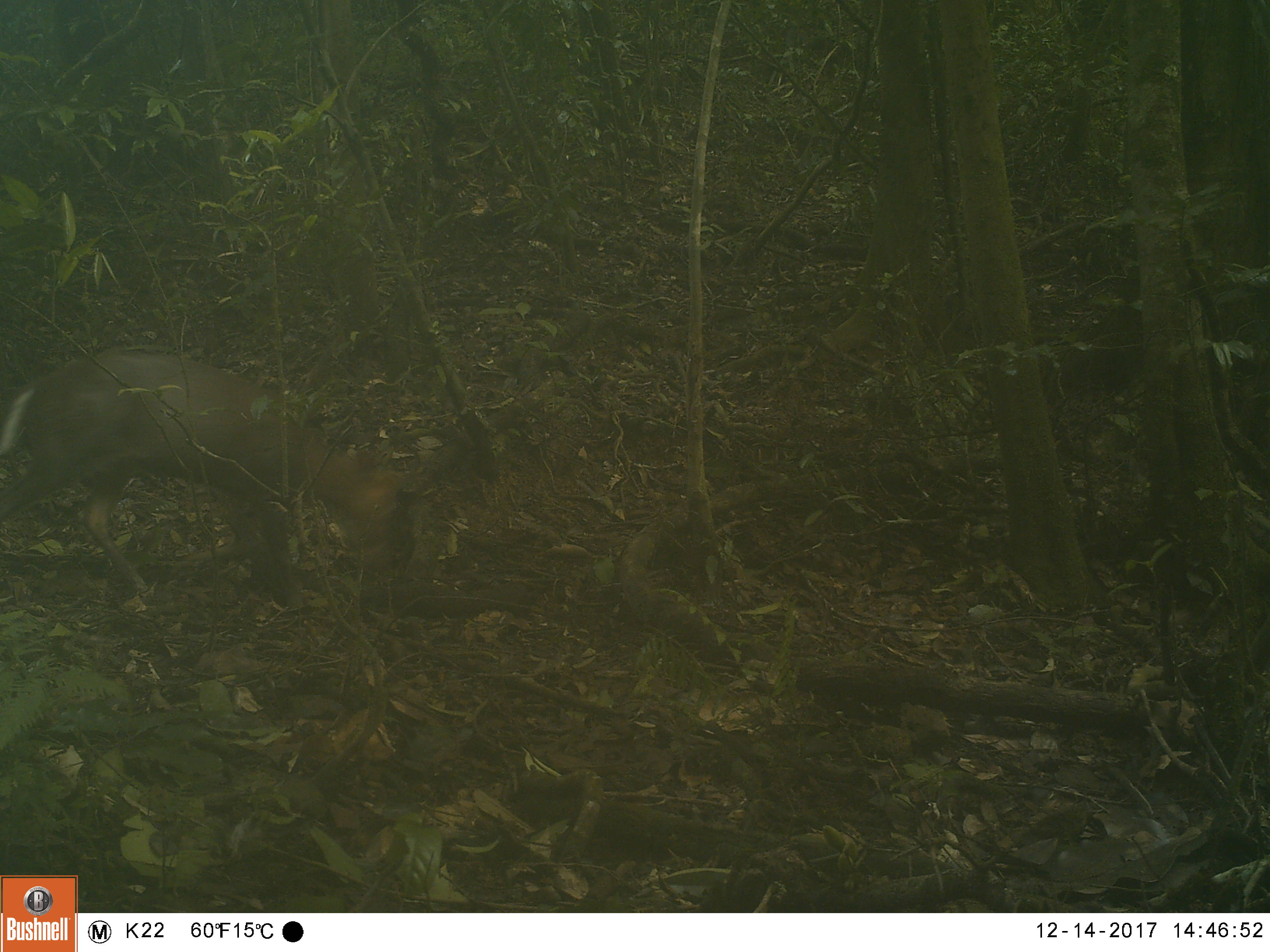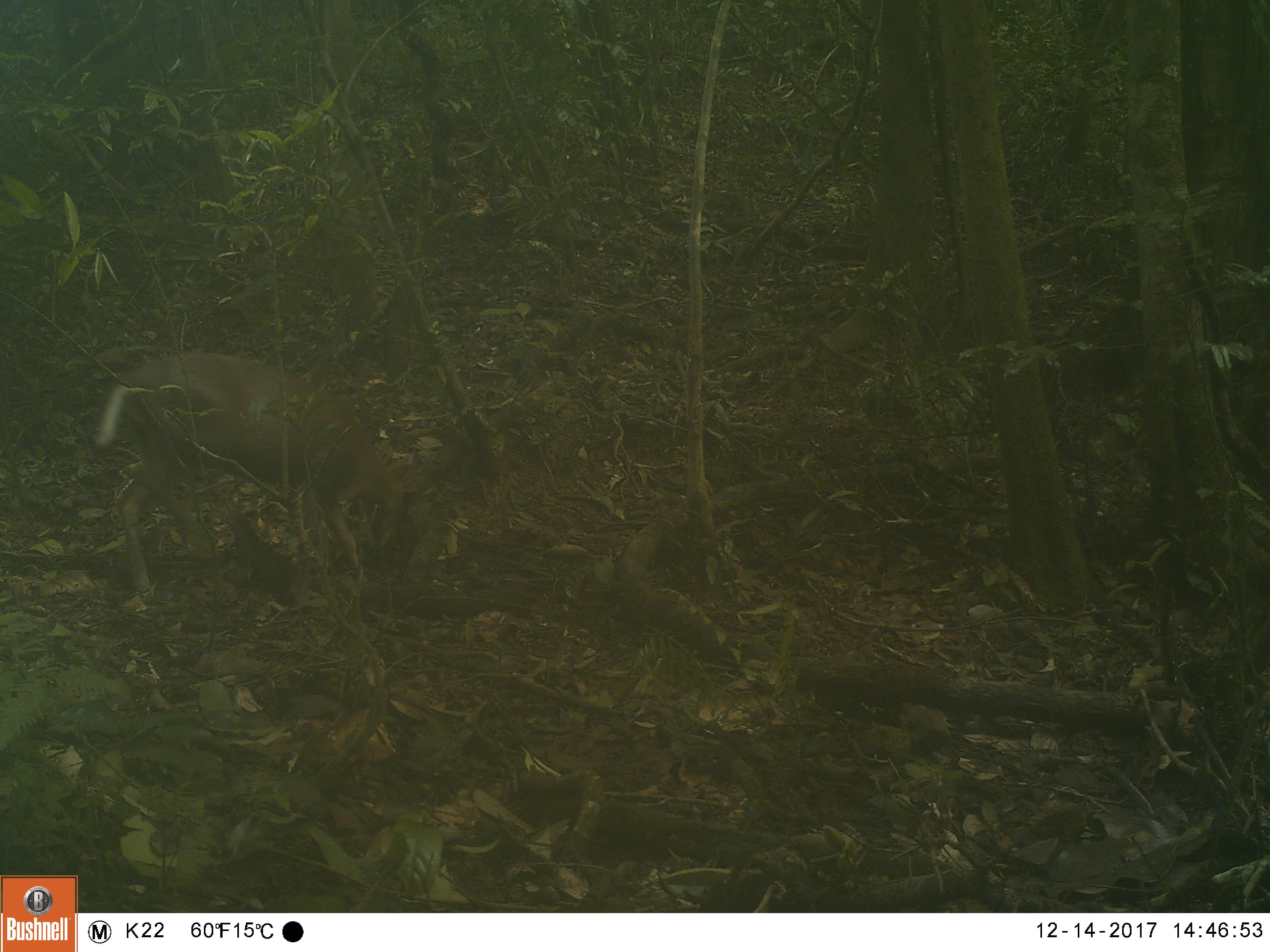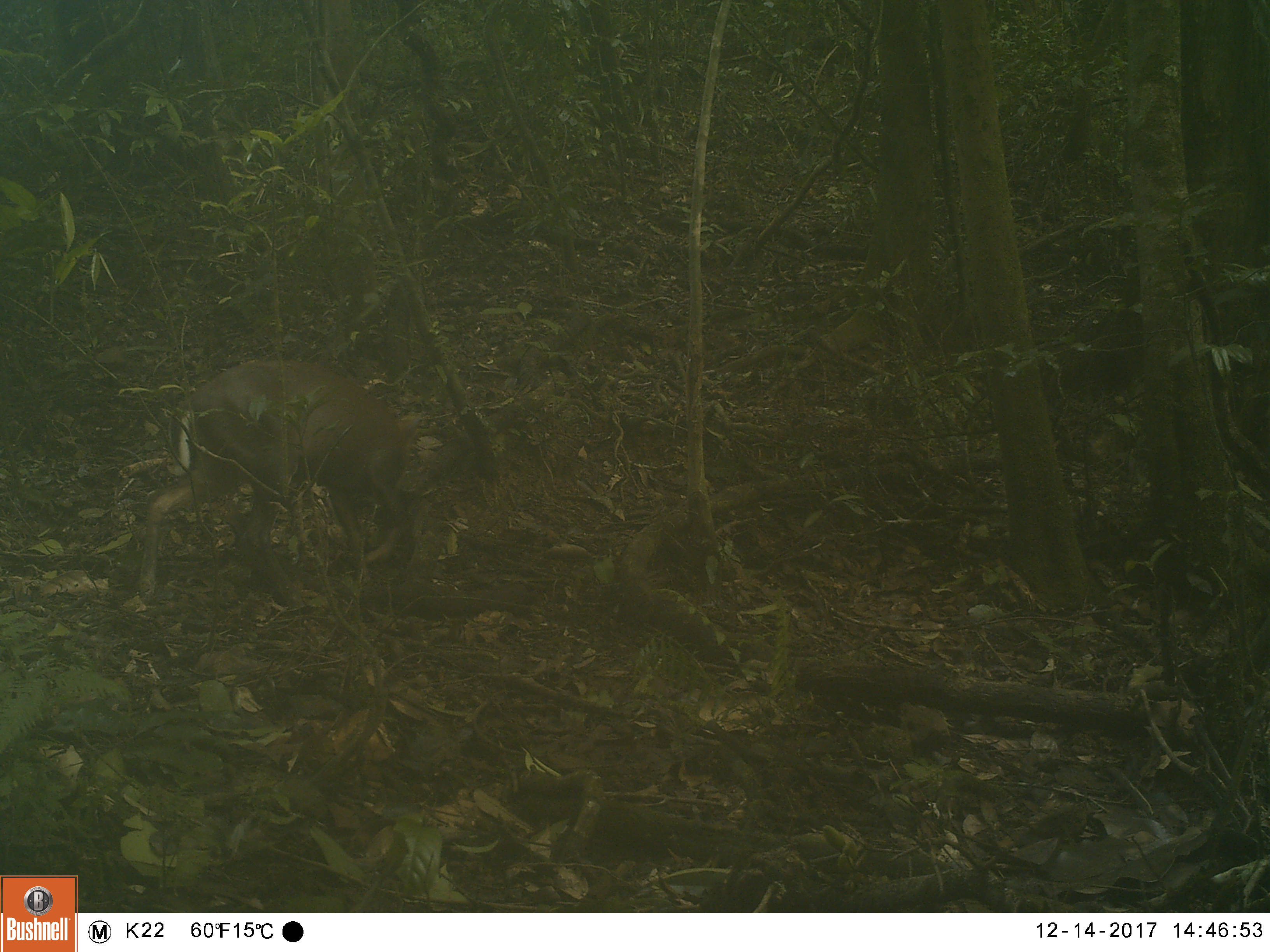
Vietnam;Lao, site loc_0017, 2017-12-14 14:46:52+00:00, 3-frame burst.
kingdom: Animalia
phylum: Chordata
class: Mammalia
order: Artiodactyla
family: Cervidae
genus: Muntiacus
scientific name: Muntiacus rooseveltorum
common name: roosevelt's muntjac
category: roosevelts muntjac group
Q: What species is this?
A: Roosevelts muntjac group (roosevelt's muntjac) (Muntiacus rooseveltorum).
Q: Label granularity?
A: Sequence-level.